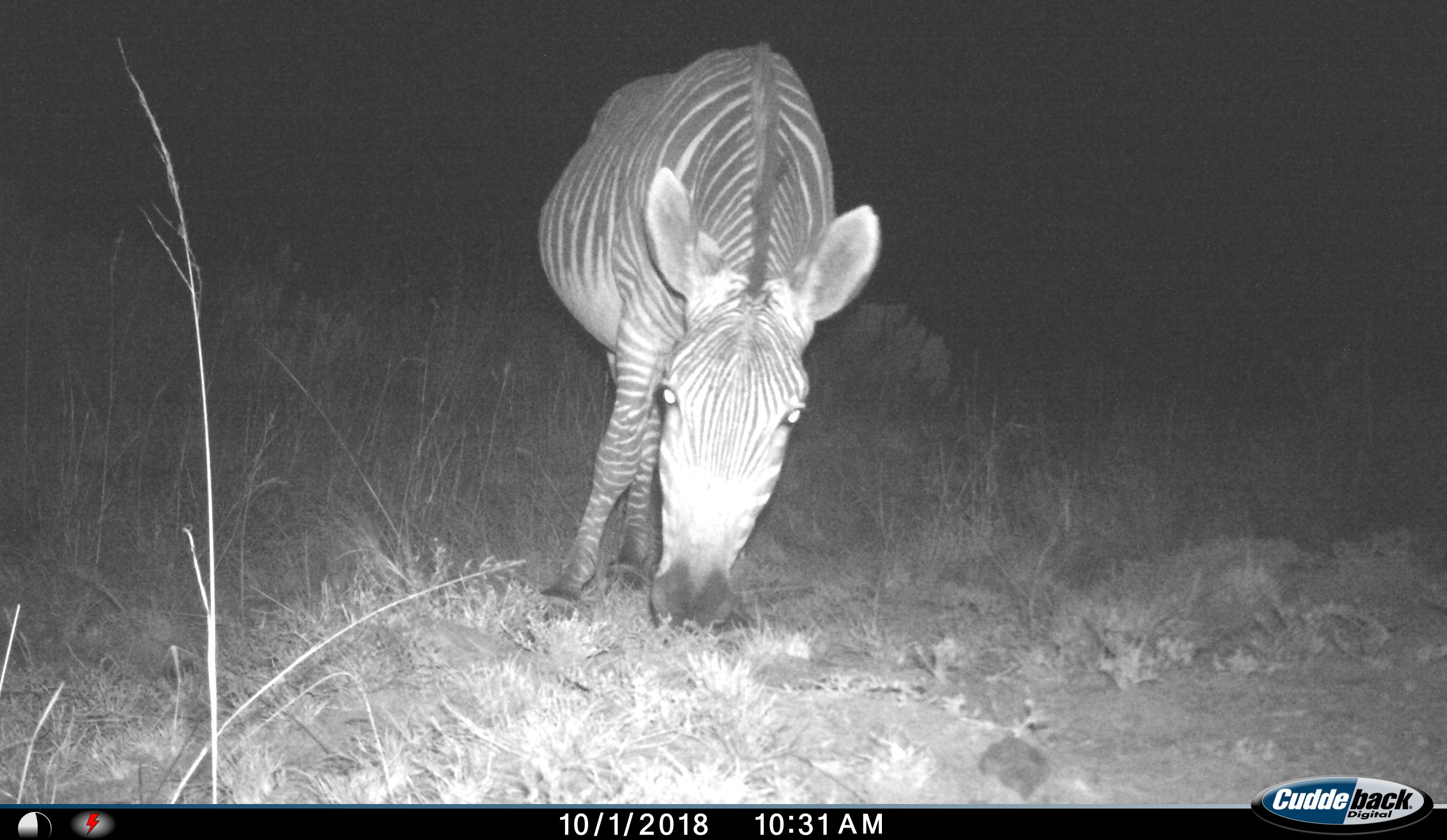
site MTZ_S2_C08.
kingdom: Animalia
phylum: Chordata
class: Mammalia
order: Perissodactyla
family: Equidae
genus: Equus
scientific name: Equus zebra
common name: mountain zebra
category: zebramountain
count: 1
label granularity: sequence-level